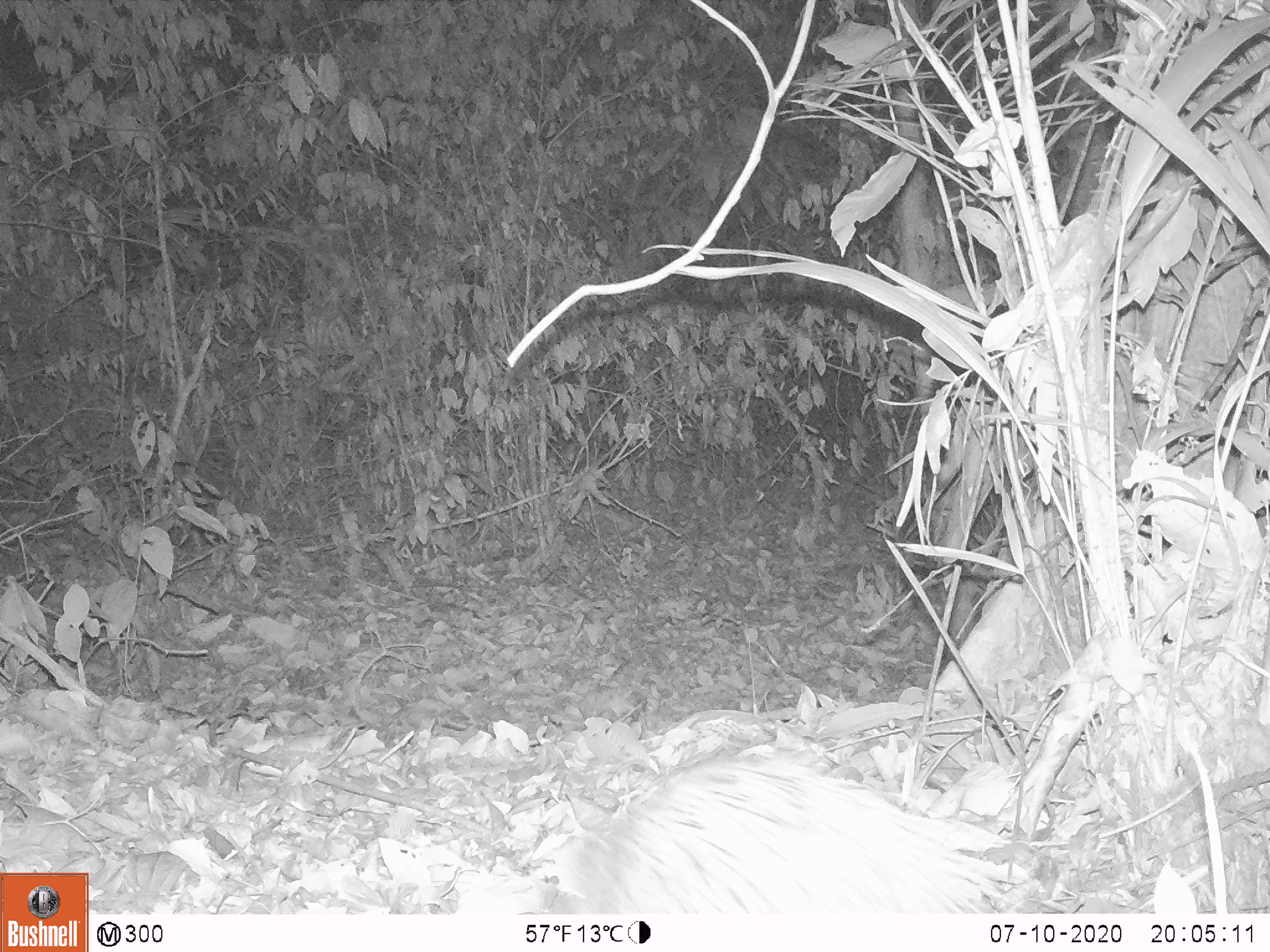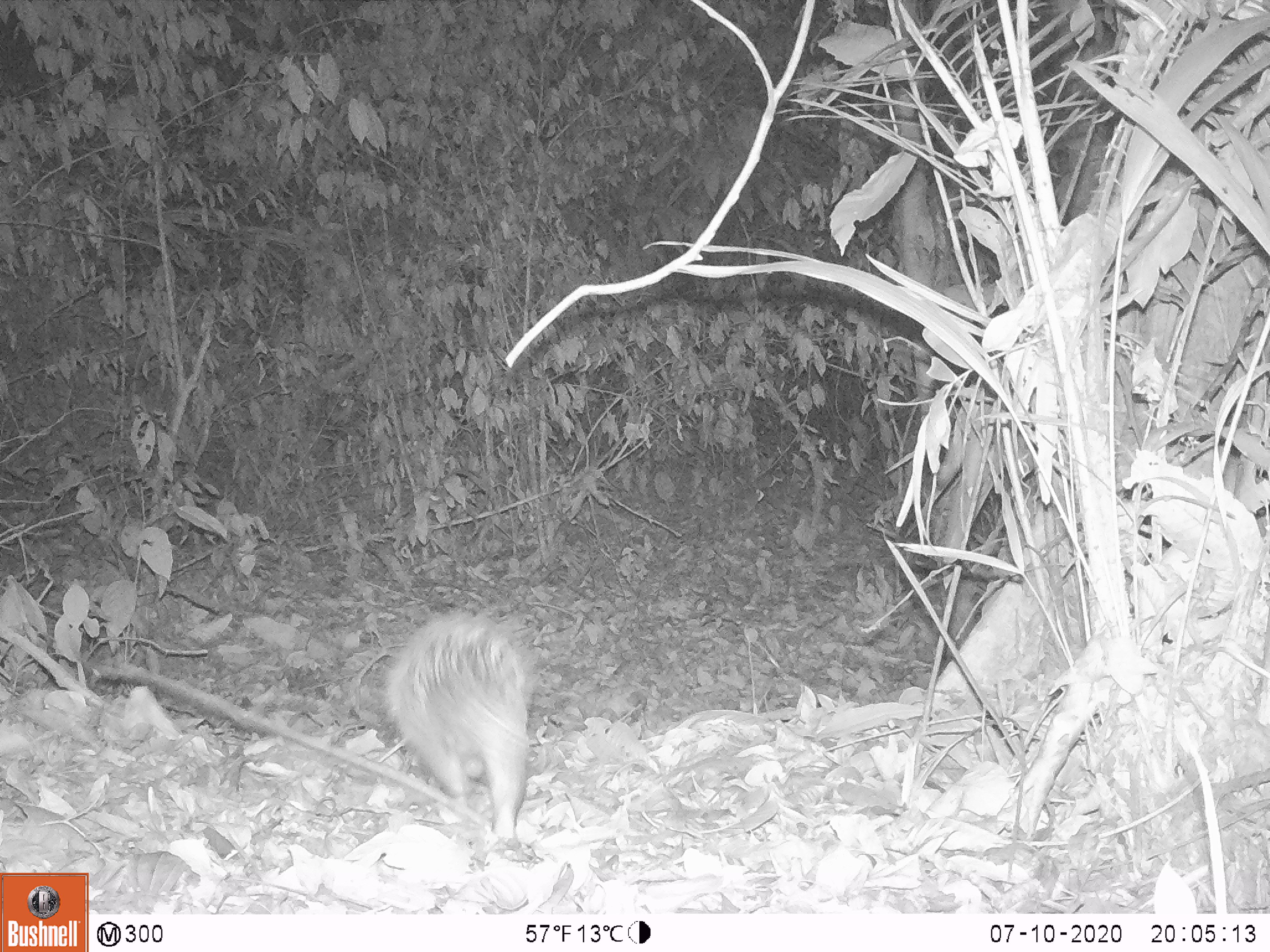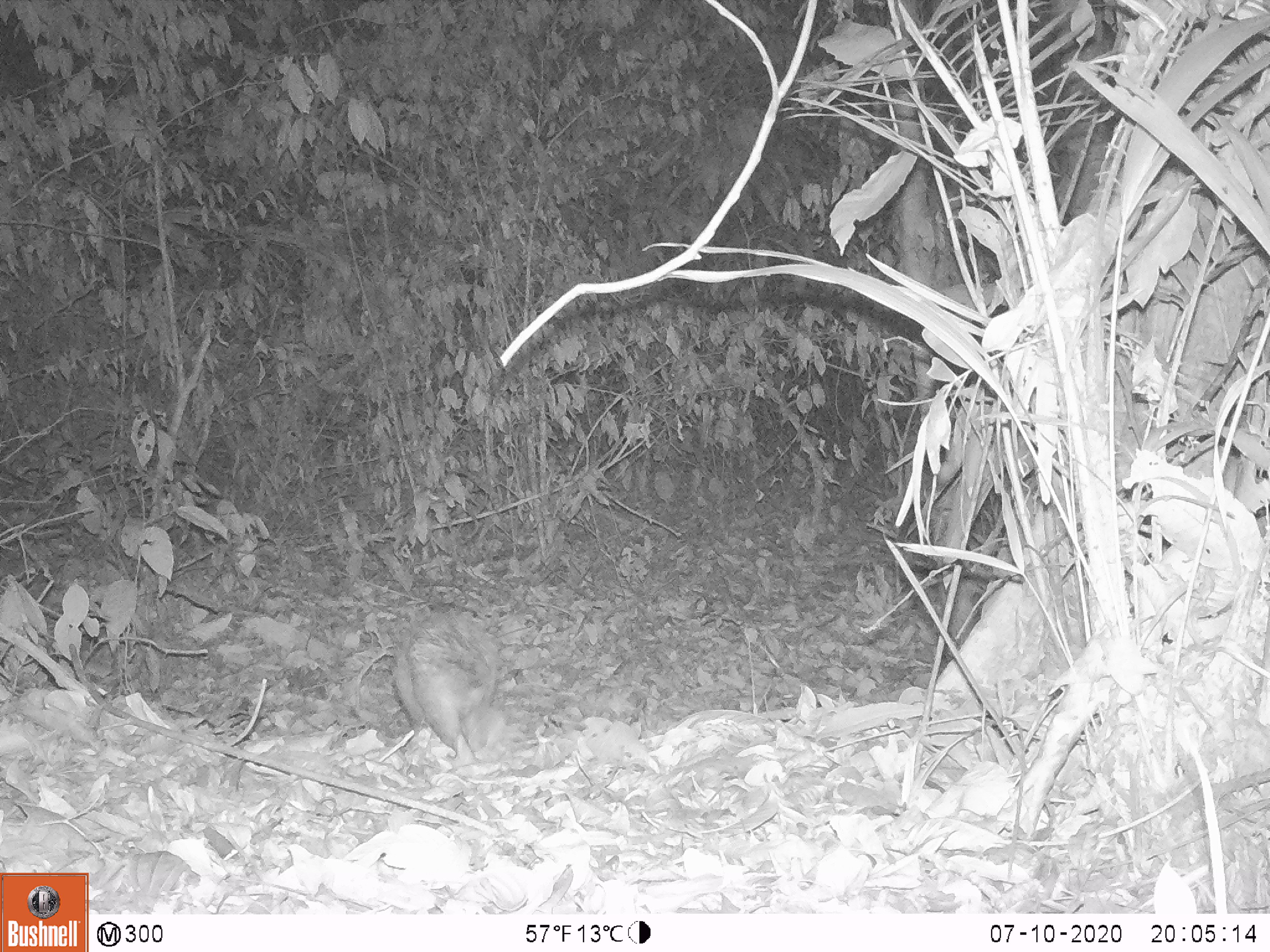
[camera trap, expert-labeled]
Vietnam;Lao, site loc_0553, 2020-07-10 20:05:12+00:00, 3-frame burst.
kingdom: Animalia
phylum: Chordata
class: Mammalia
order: Rodentia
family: Hystricidae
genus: Atherurus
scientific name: Atherurus macrourus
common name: asiatic brush-tailed porcupine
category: asiatic brush tailed porcupine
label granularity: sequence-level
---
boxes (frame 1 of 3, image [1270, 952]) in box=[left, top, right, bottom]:
asiatic brush tailed porcupine: box=[562, 754, 1019, 915]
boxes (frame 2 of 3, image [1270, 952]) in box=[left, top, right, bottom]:
asiatic brush tailed porcupine: box=[384, 612, 530, 839]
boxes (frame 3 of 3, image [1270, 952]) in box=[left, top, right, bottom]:
asiatic brush tailed porcupine: box=[392, 608, 505, 758]